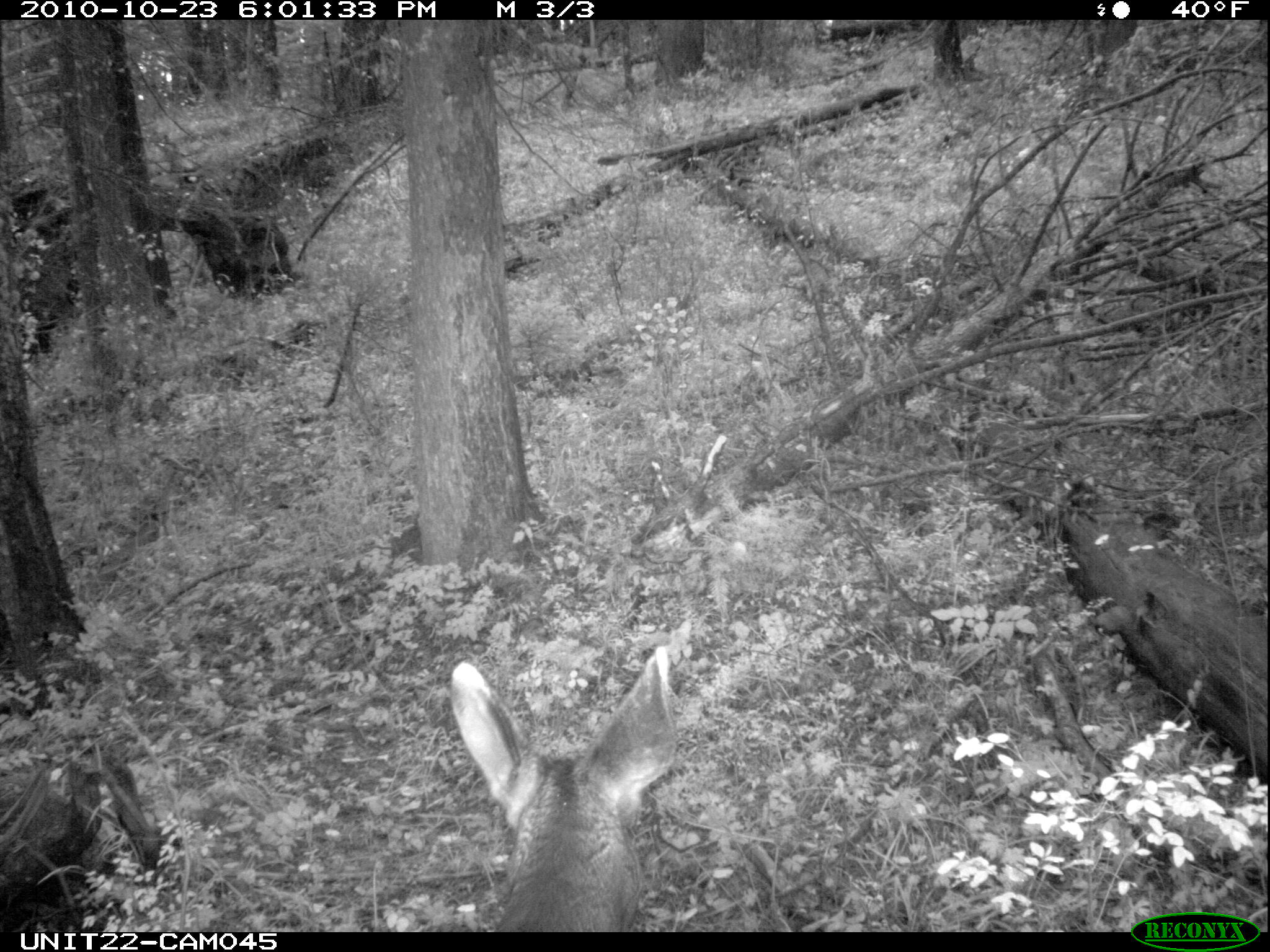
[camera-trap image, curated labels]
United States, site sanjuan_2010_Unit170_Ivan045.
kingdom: Animalia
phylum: Chordata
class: Mammalia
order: Artiodactyla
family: Cervidae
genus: Odocoileus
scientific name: Odocoileus hemionus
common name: mule deer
Odocoileus hemionus (mule deer).